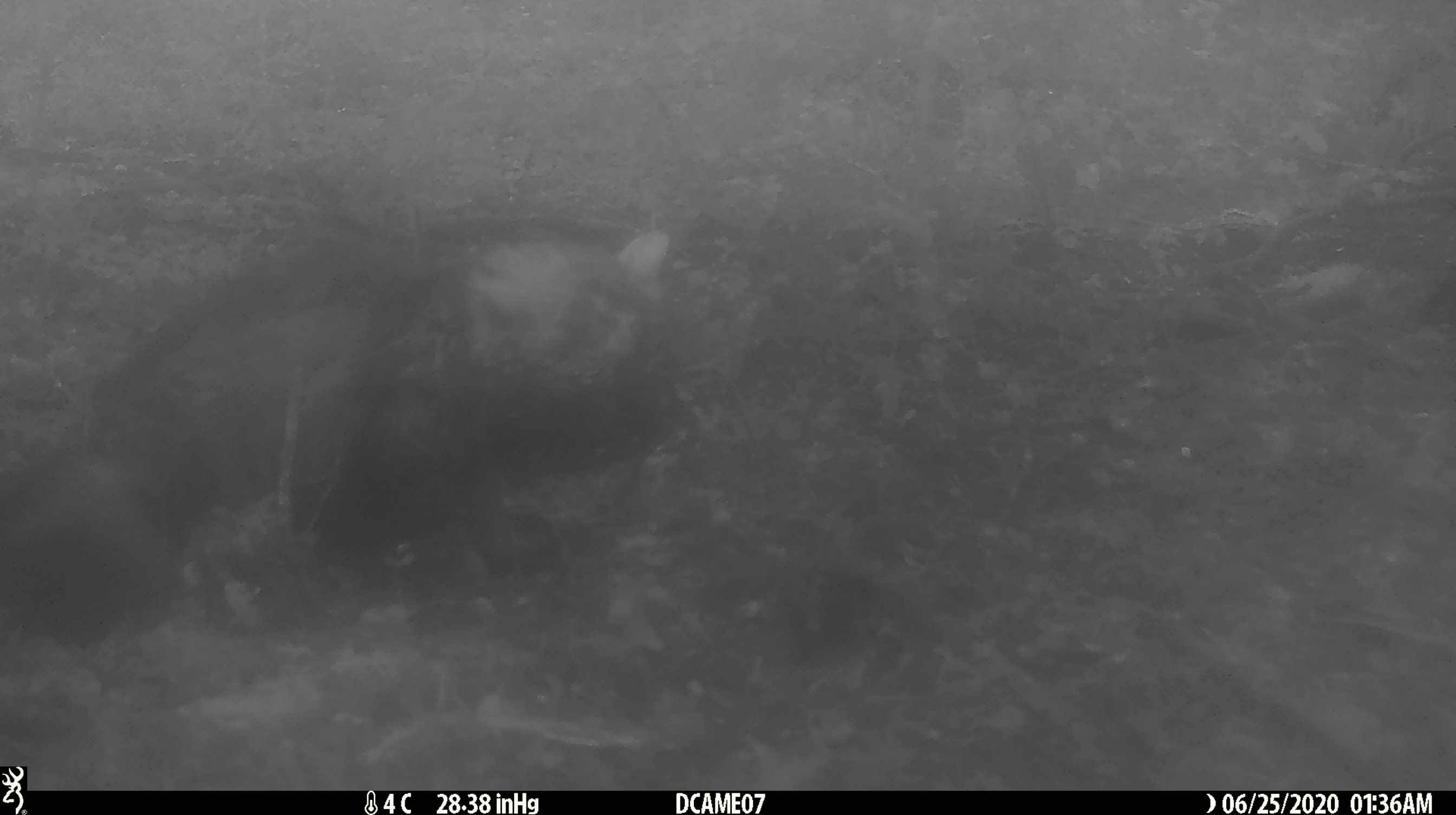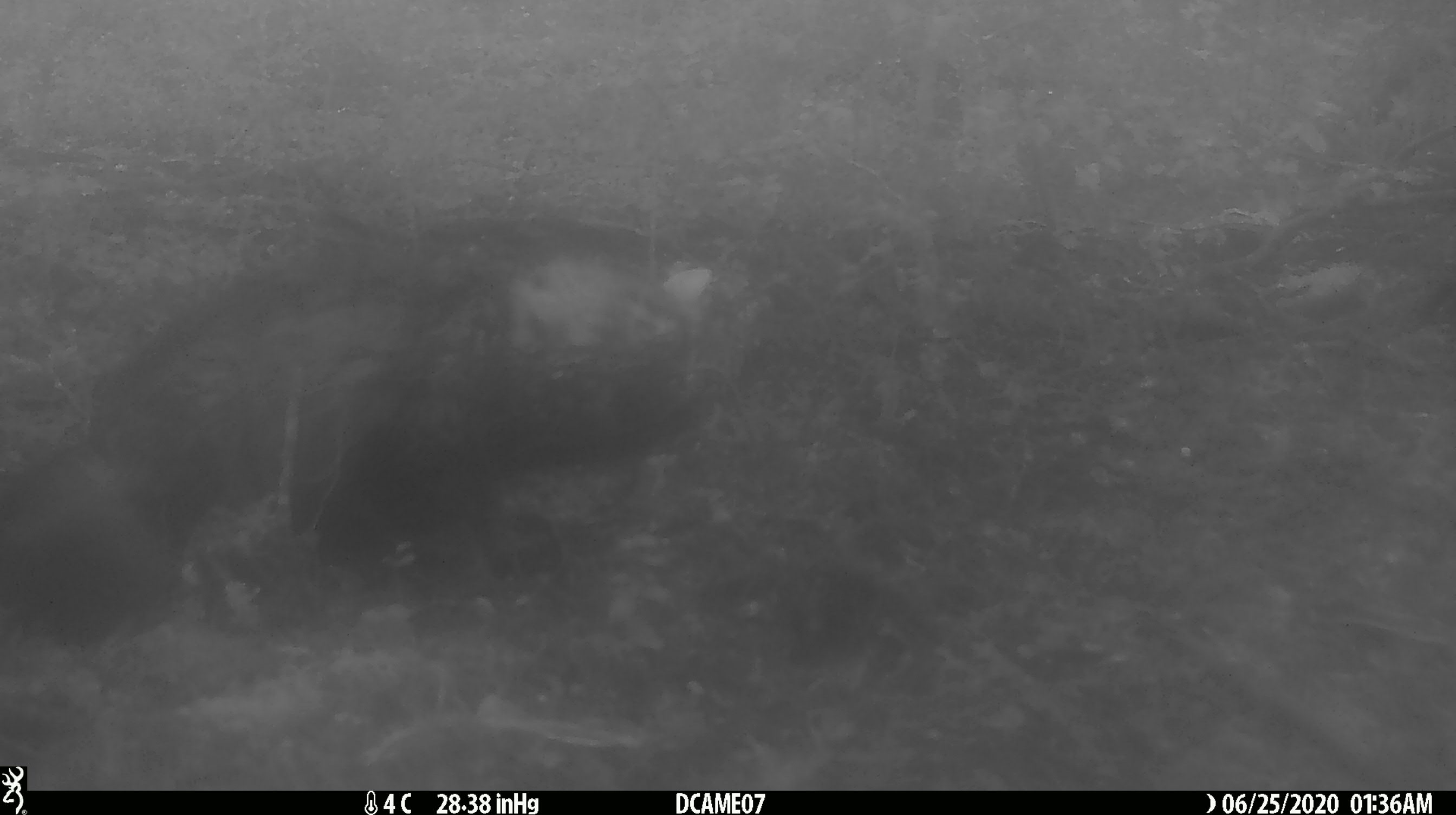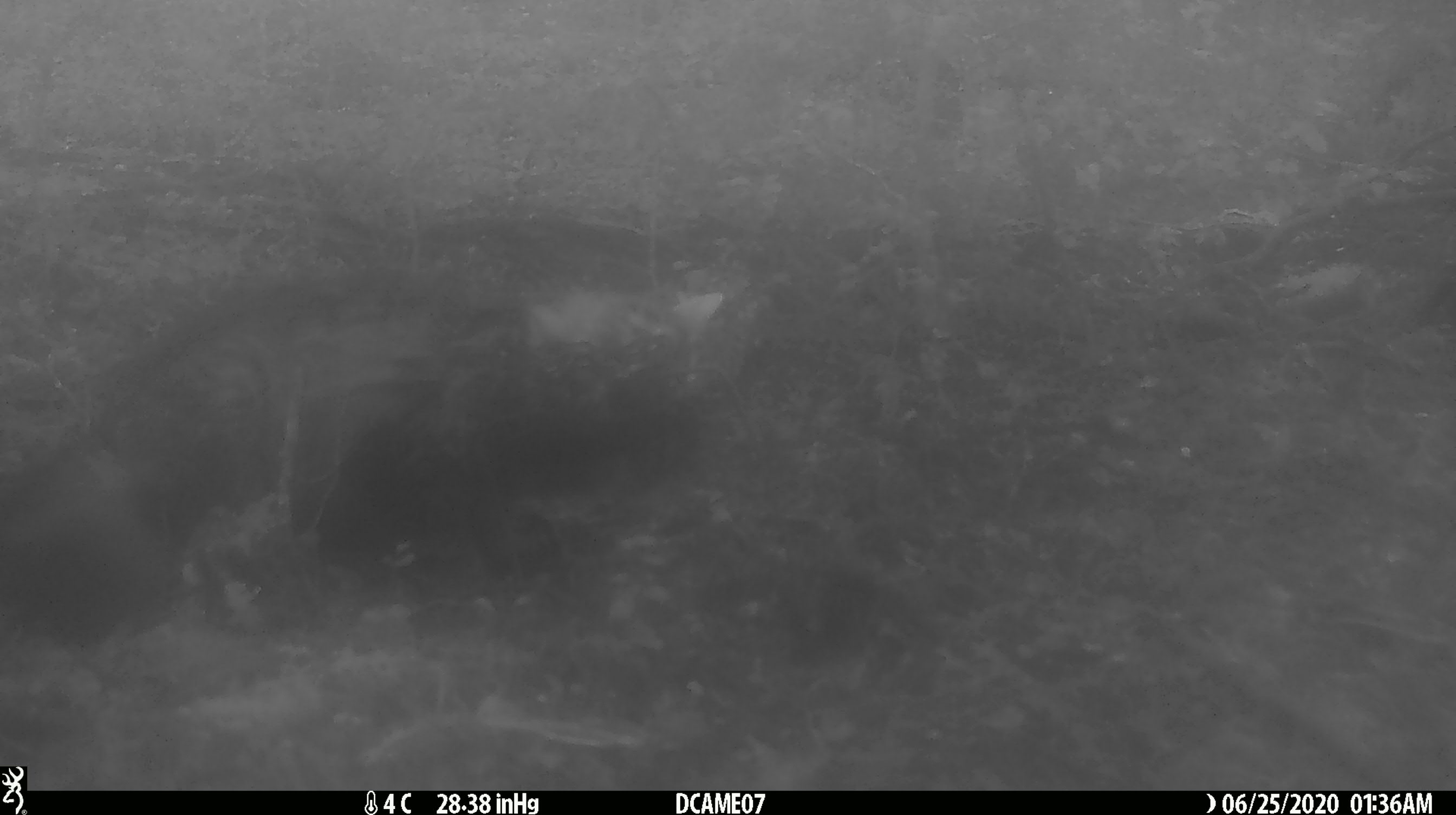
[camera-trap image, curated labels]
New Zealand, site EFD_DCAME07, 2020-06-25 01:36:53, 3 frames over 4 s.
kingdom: Animalia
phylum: Chordata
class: Mammalia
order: Carnivora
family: Felidae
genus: Felis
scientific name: Felis catus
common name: domestic cat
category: cat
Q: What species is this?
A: Cat (domestic cat) (Felis catus).